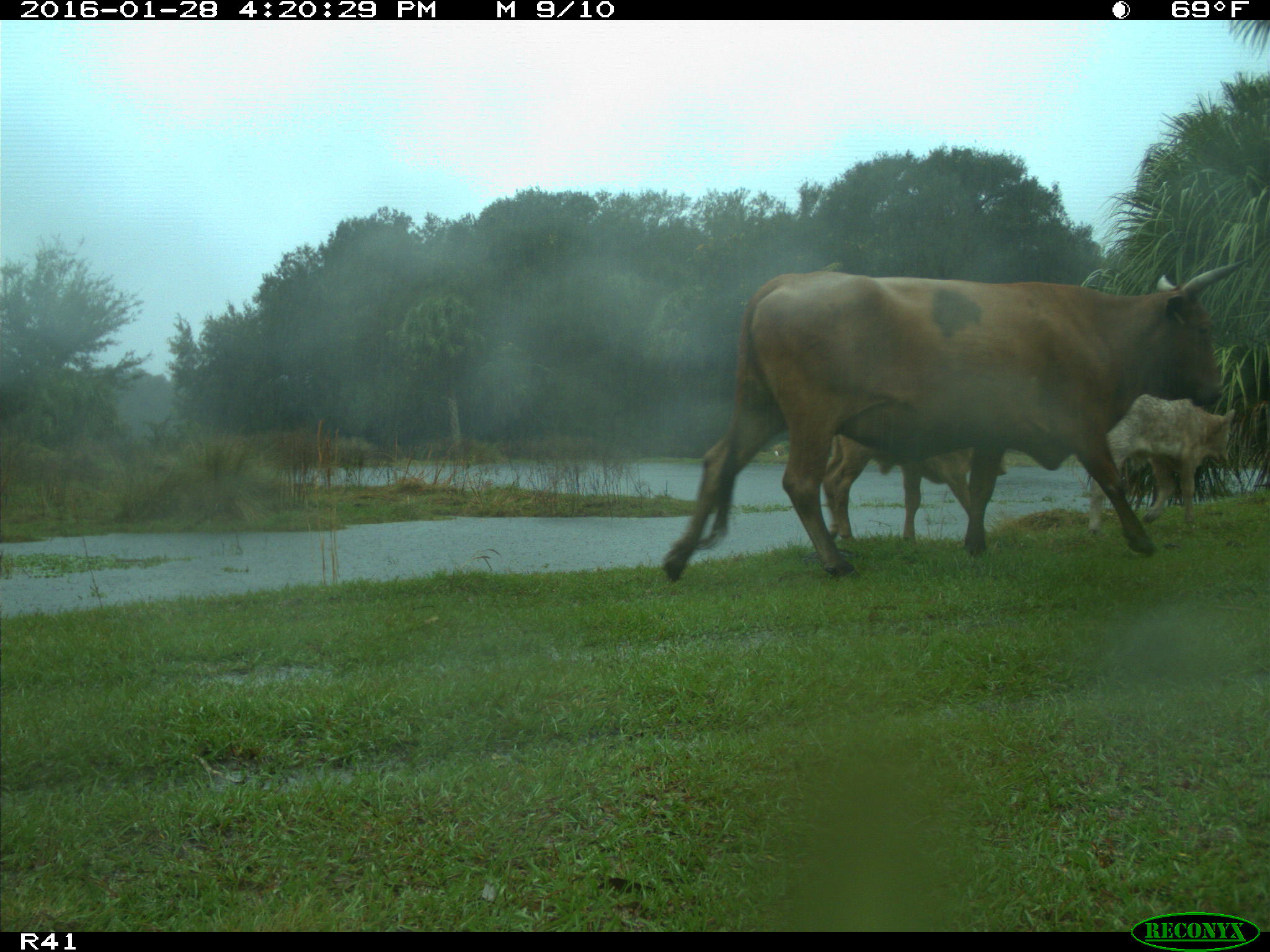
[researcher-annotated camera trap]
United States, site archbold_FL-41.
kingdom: Animalia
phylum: Chordata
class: Mammalia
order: Artiodactyla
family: Bovidae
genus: Bos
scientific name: Bos taurus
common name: domestic cow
Bos taurus (domestic cow).